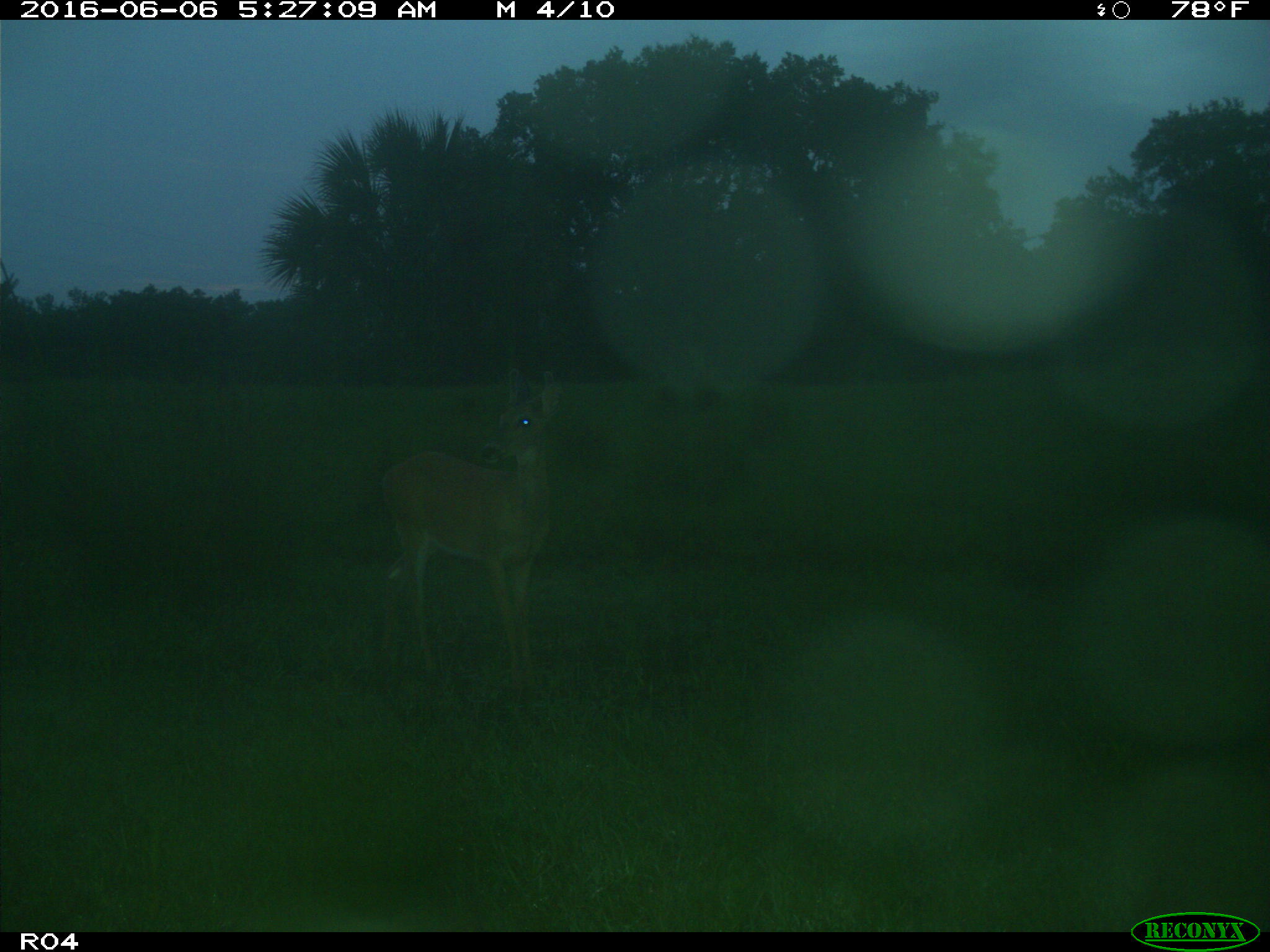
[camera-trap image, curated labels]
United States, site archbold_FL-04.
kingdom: Animalia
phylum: Chordata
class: Mammalia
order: Artiodactyla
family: Cervidae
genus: Odocoileus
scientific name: Odocoileus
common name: deer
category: unidentified deer